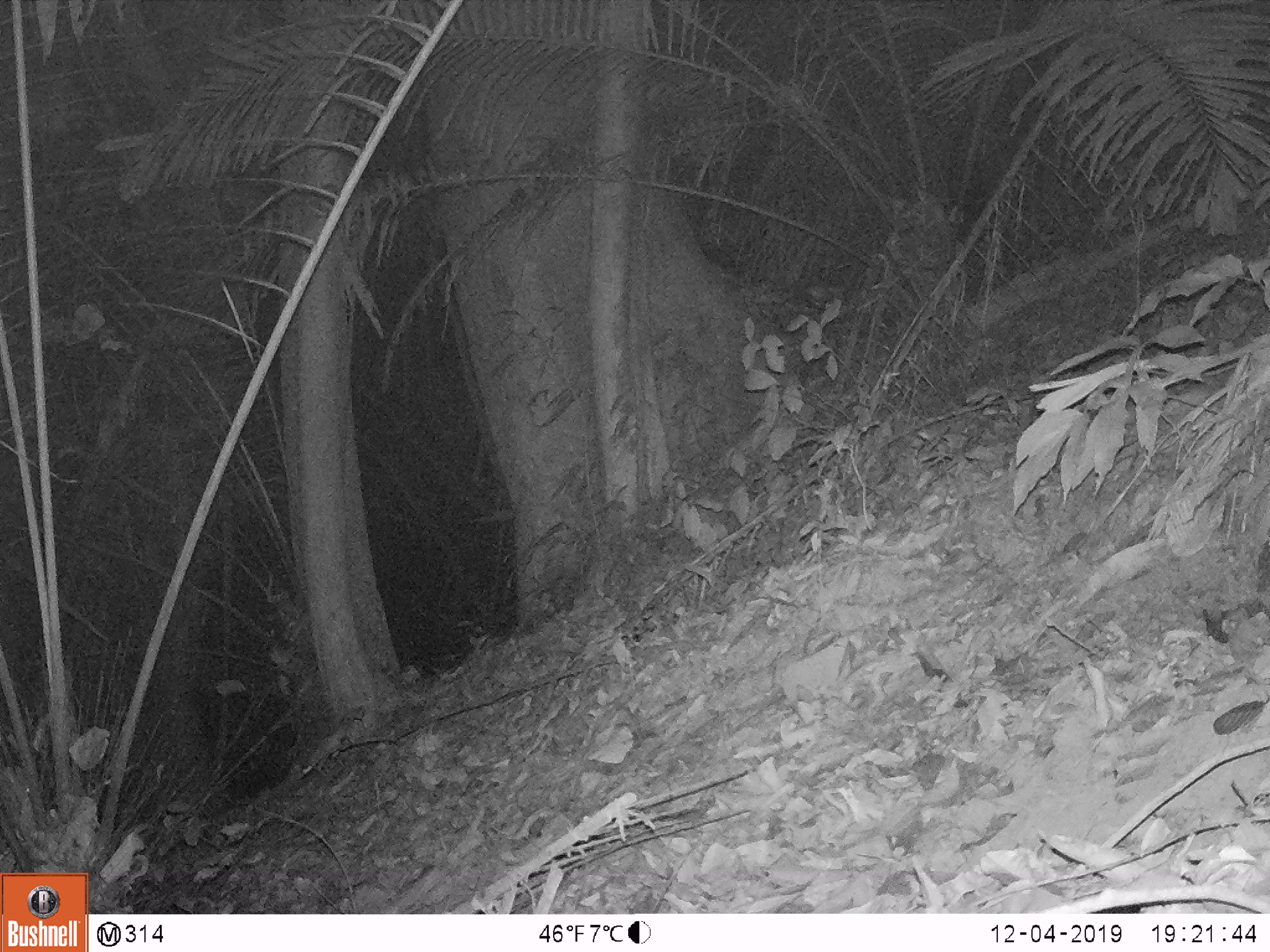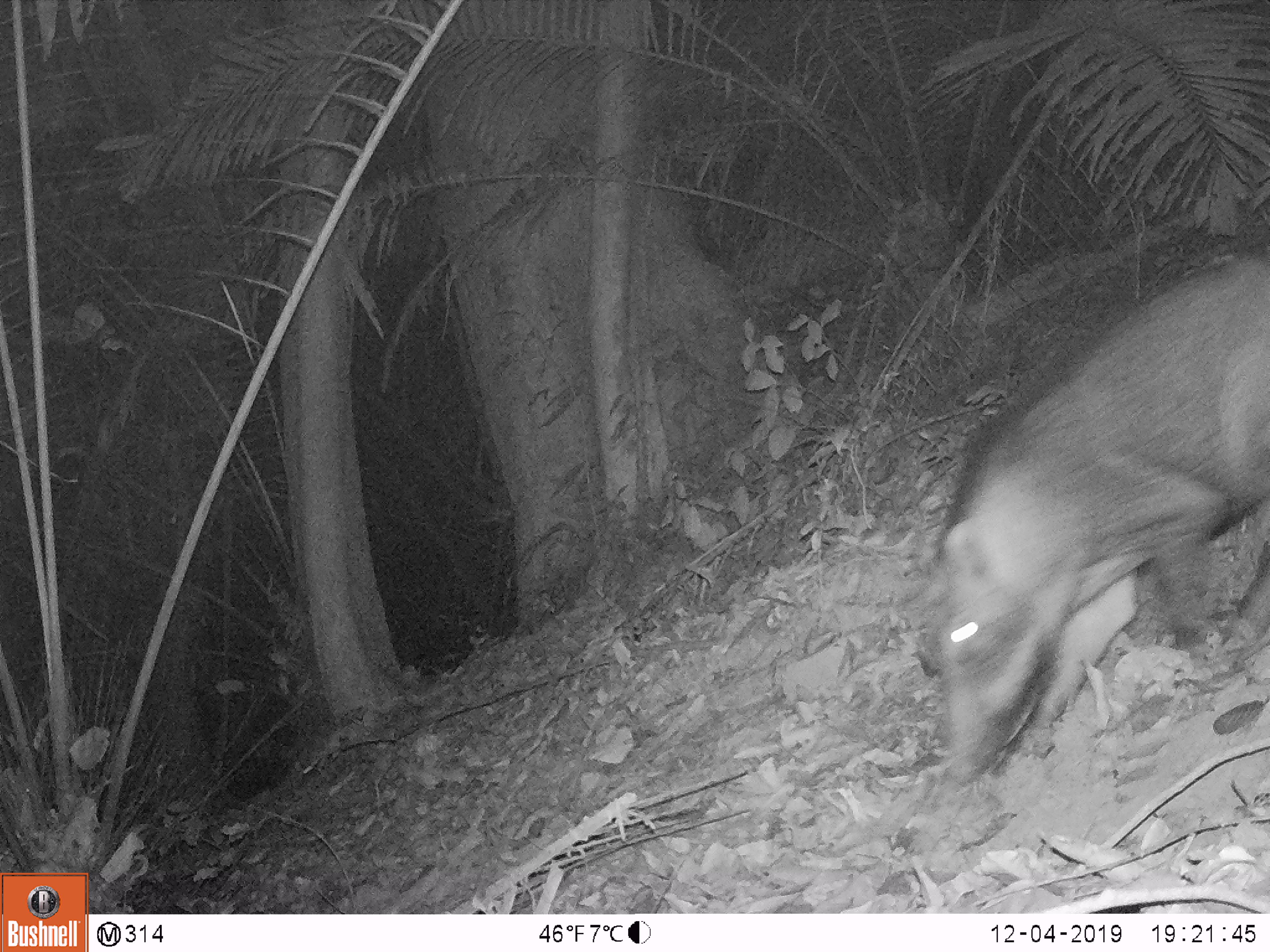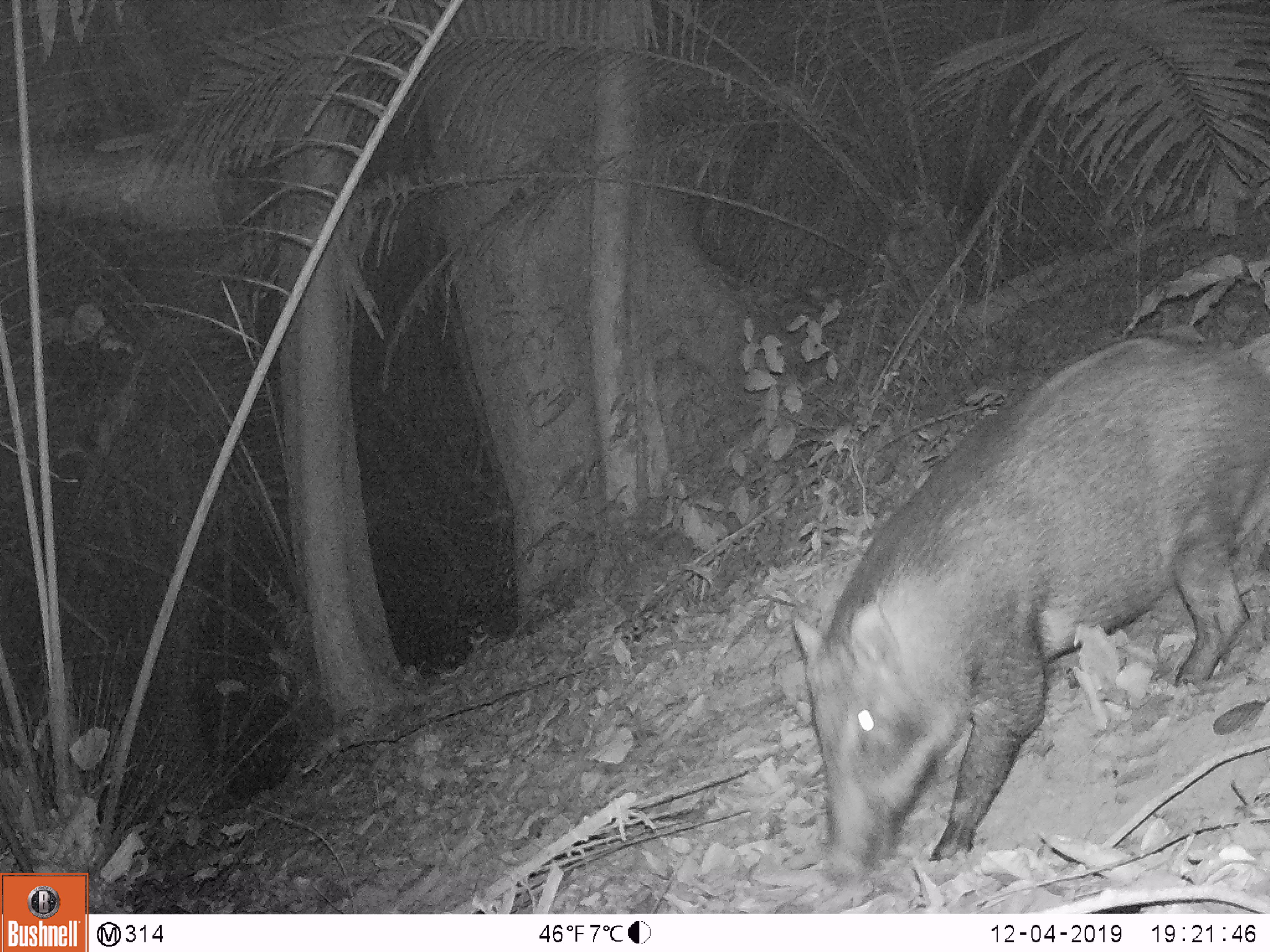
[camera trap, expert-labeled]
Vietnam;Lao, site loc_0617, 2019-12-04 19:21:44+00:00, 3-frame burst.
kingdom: Animalia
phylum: Chordata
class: Mammalia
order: Artiodactyla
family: Suidae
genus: Sus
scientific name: Sus scrofa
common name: eurasian wild pig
Eurasian wild pig (Sus scrofa). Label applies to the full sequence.